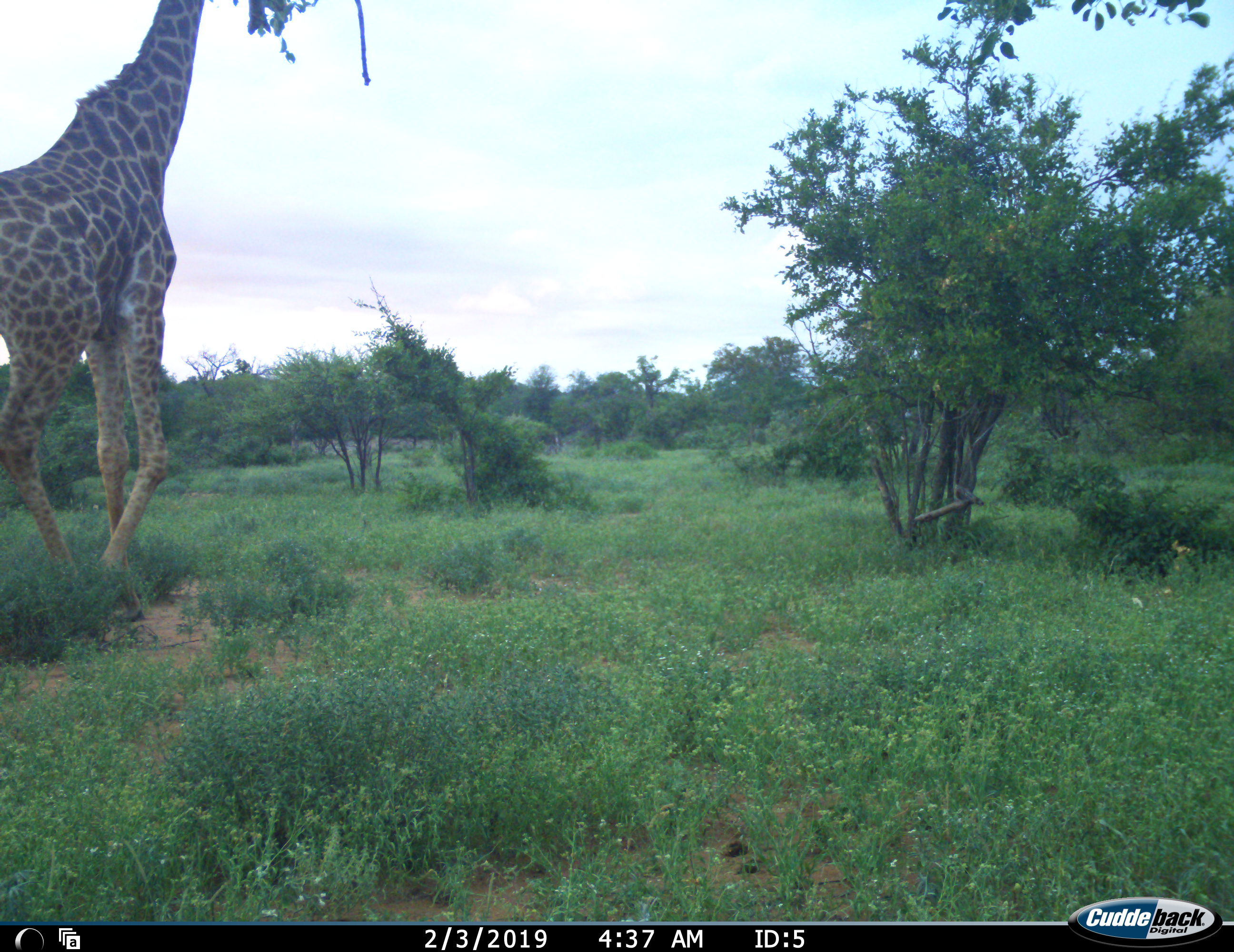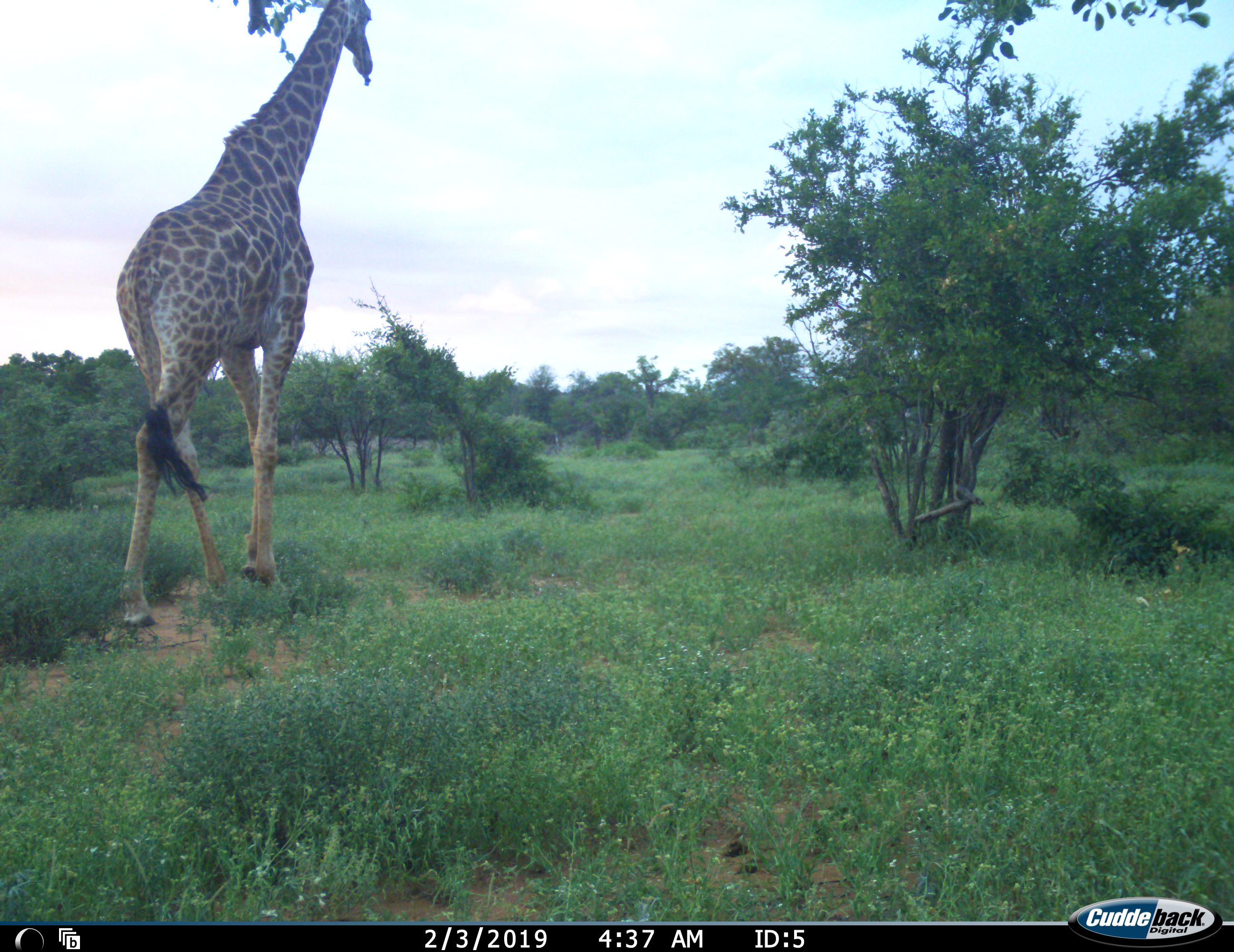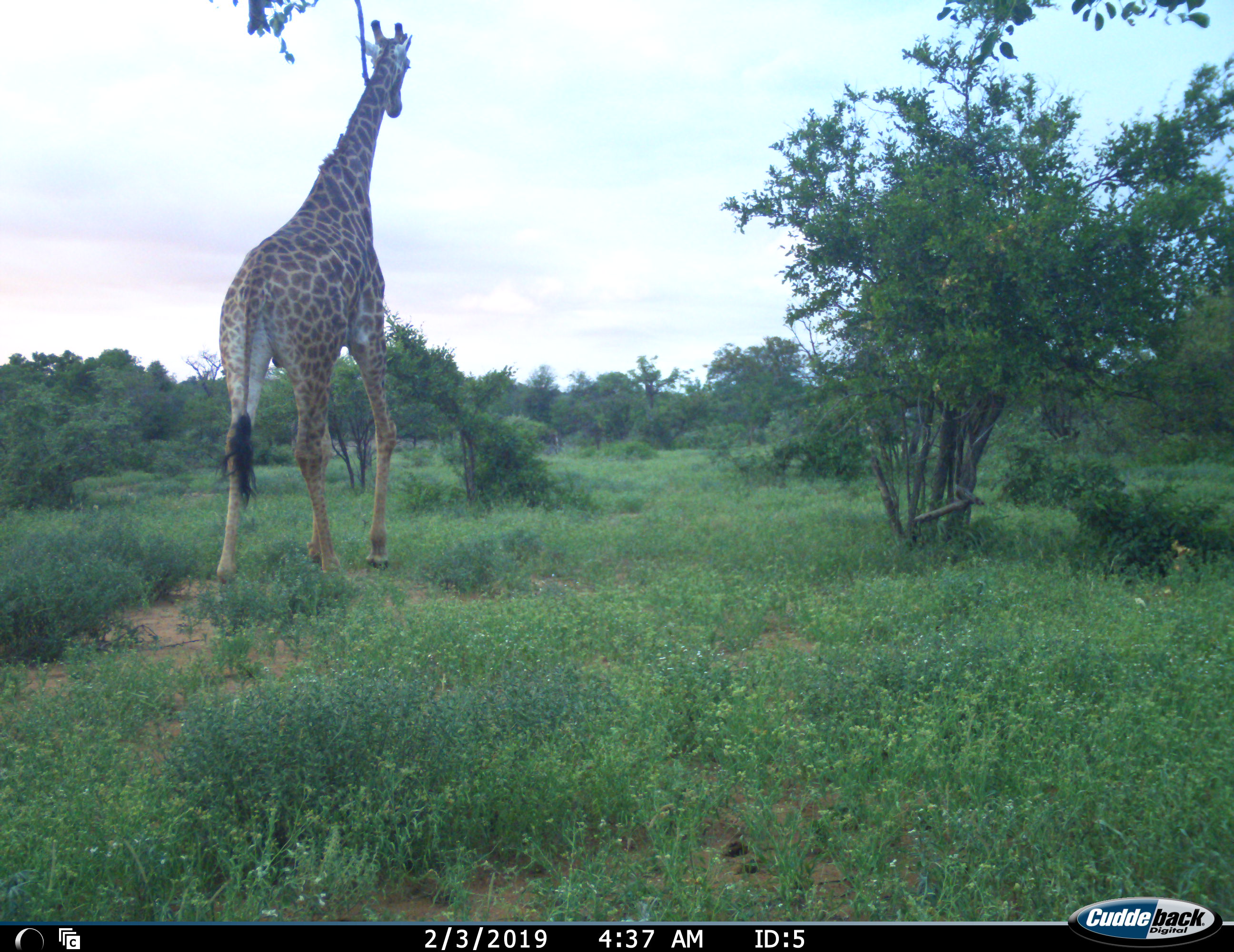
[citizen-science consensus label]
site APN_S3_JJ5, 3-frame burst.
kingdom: Animalia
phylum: Chordata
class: Mammalia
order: Artiodactyla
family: Giraffidae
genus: Giraffa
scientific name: Giraffa camelopardalis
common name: giraffe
Giraffe (Giraffa camelopardalis), count 1. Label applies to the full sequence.